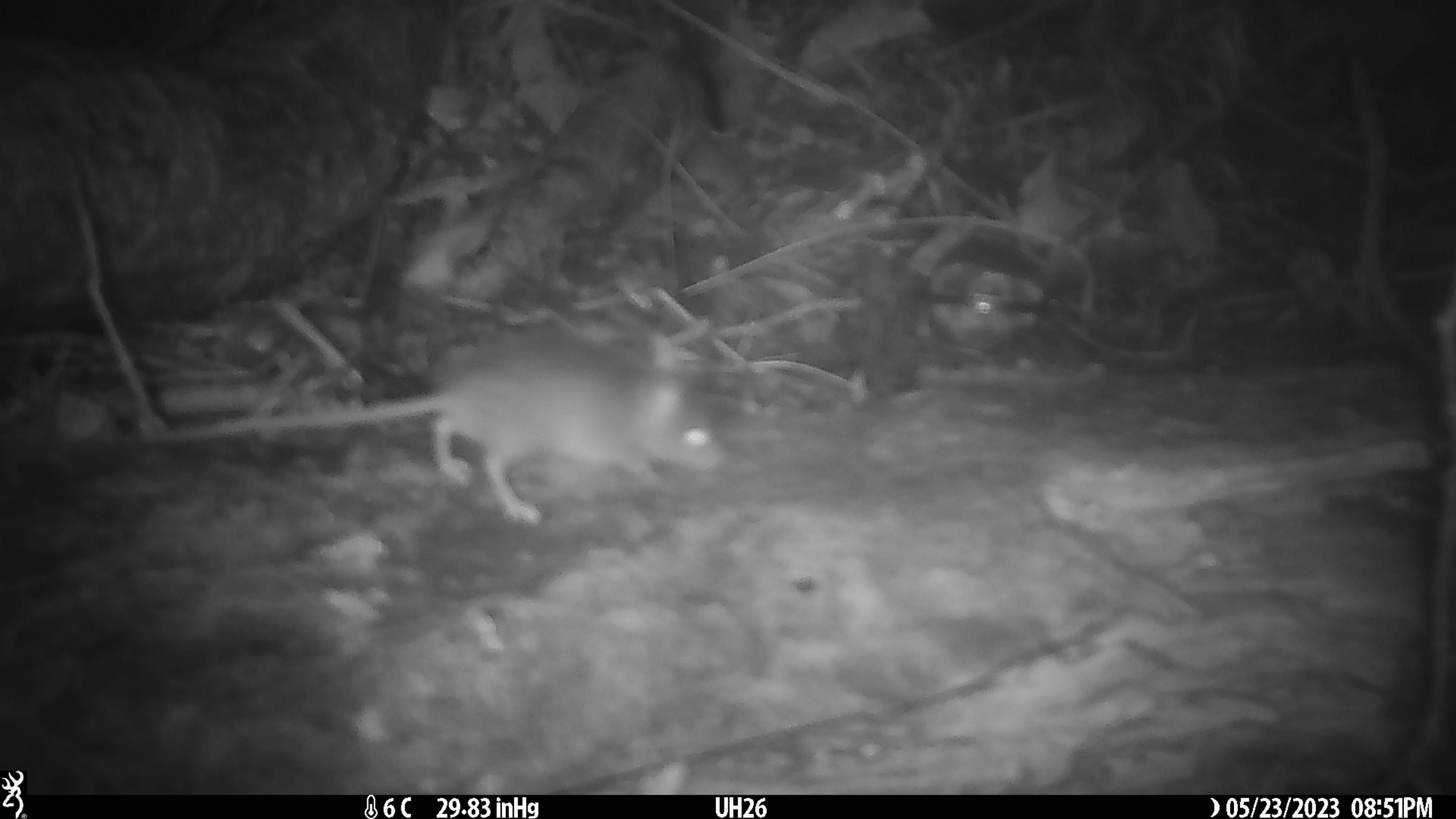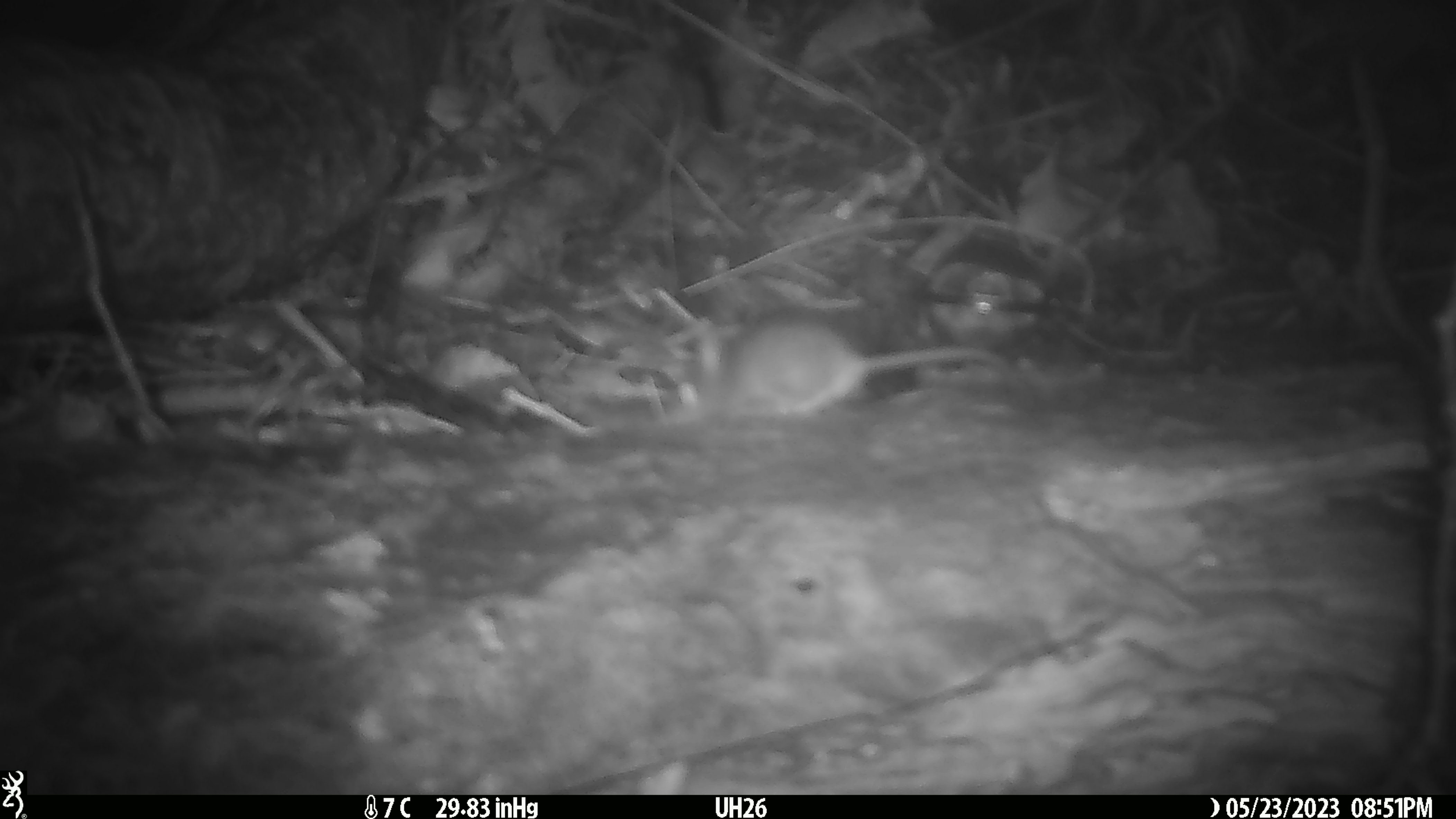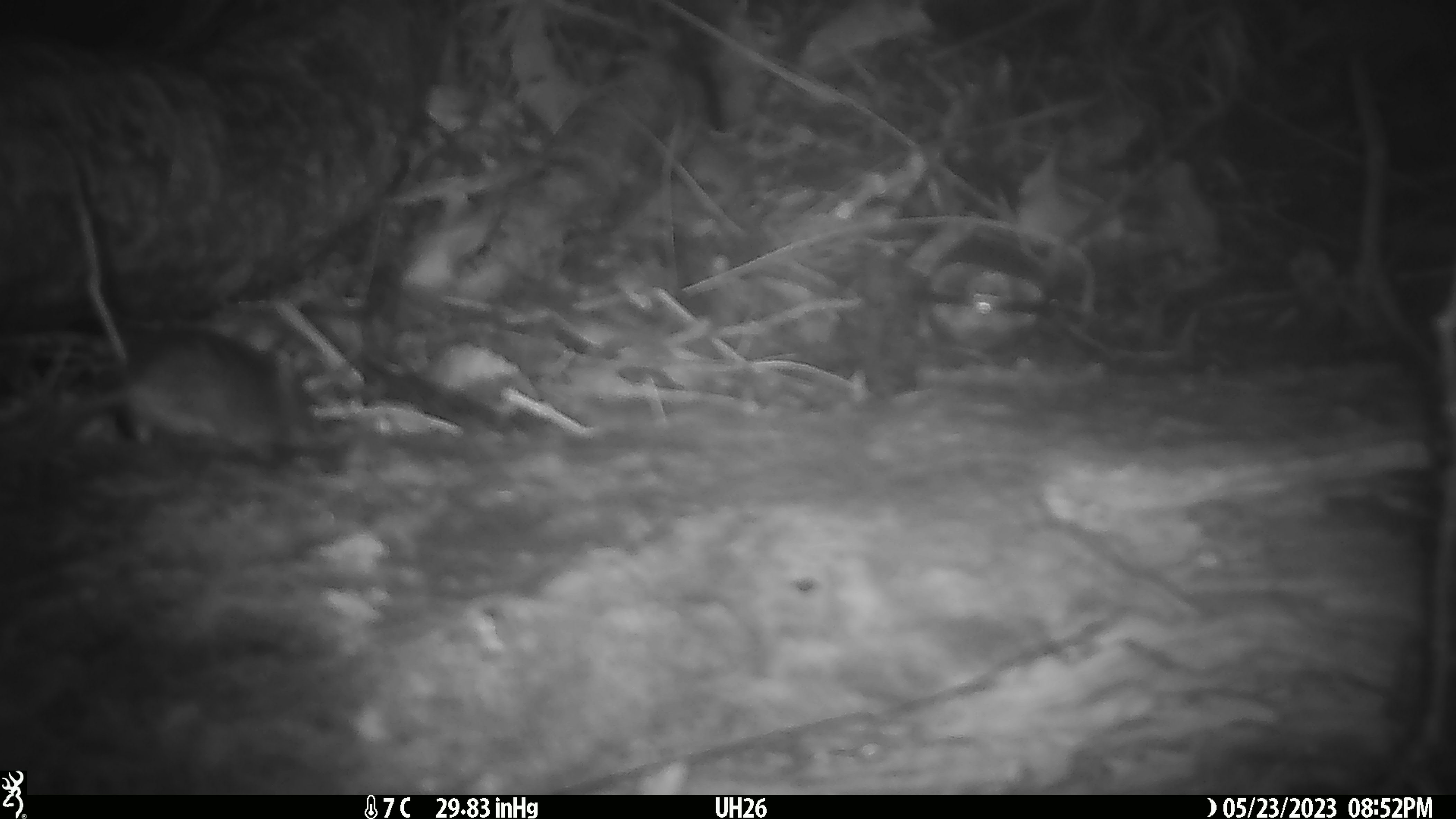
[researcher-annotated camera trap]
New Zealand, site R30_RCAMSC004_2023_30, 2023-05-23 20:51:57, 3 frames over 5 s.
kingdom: Animalia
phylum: Chordata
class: Mammalia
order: Rodentia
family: Muridae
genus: Mus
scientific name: Mus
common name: mouse